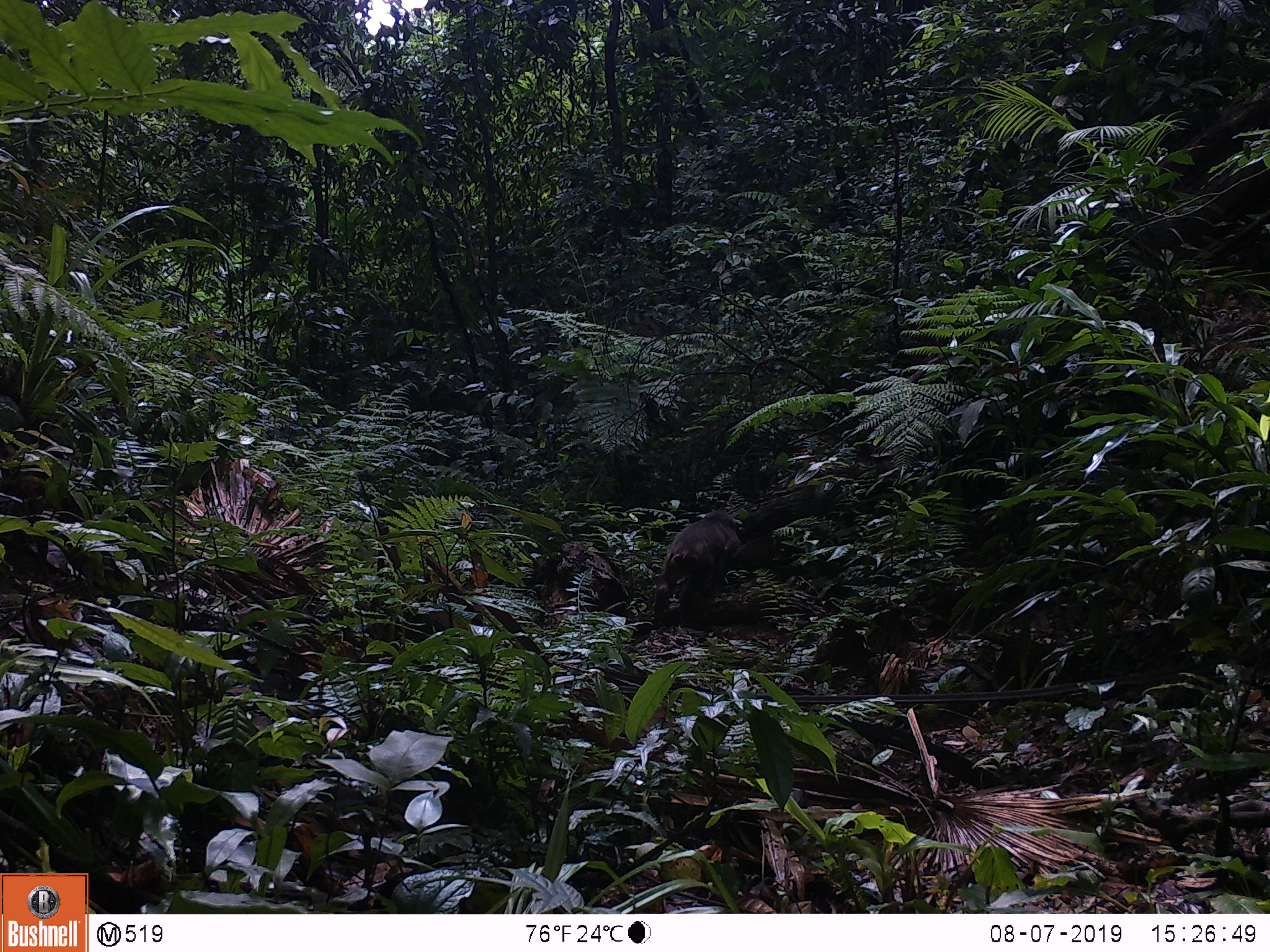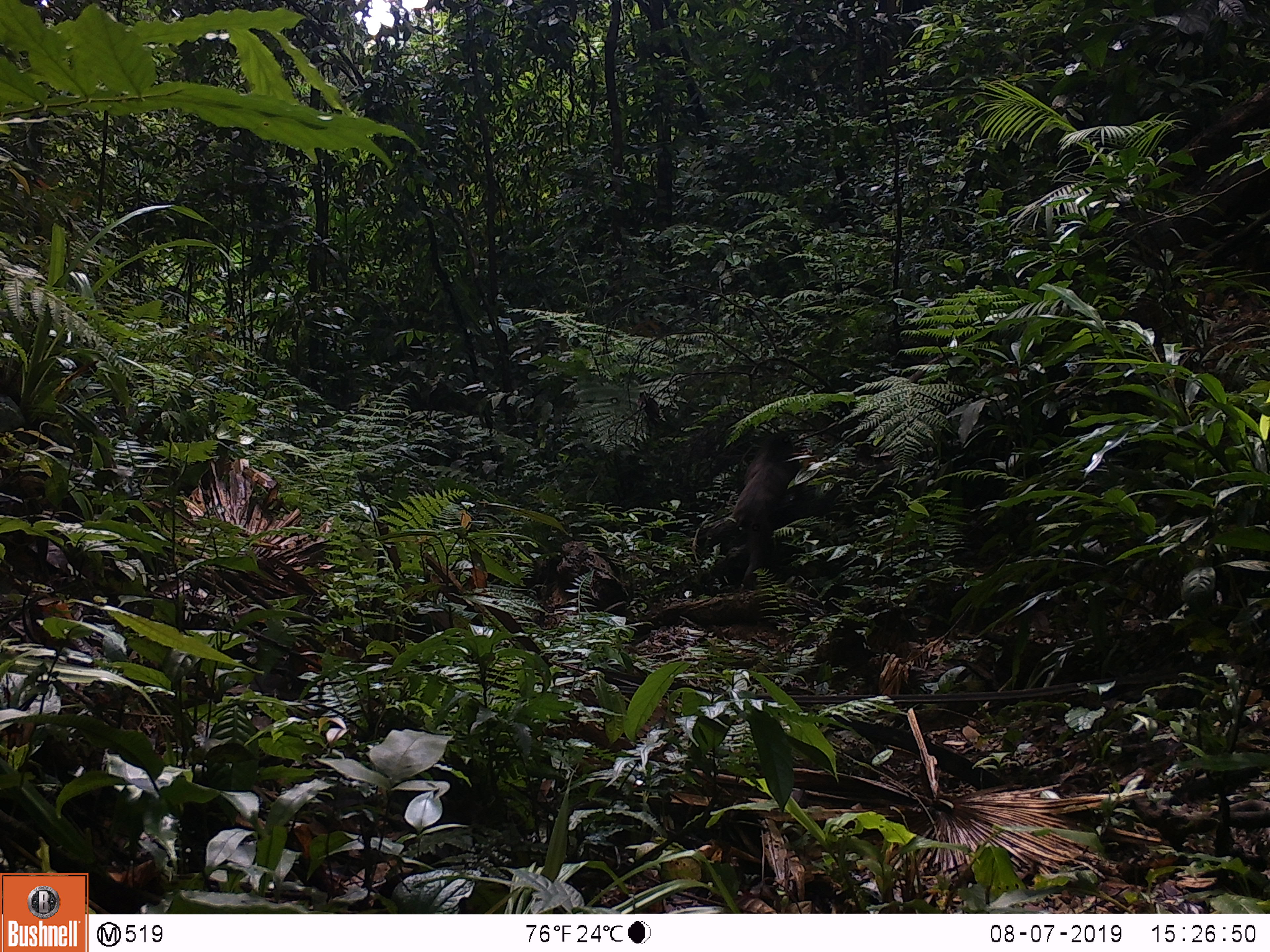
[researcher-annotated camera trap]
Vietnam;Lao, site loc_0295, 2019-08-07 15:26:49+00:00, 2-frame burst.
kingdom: Animalia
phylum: Chordata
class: Mammalia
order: Primates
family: Cercopithecidae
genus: Macaca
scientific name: Macaca arctoides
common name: stump-tailed macaque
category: stump tailed macaque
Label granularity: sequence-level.